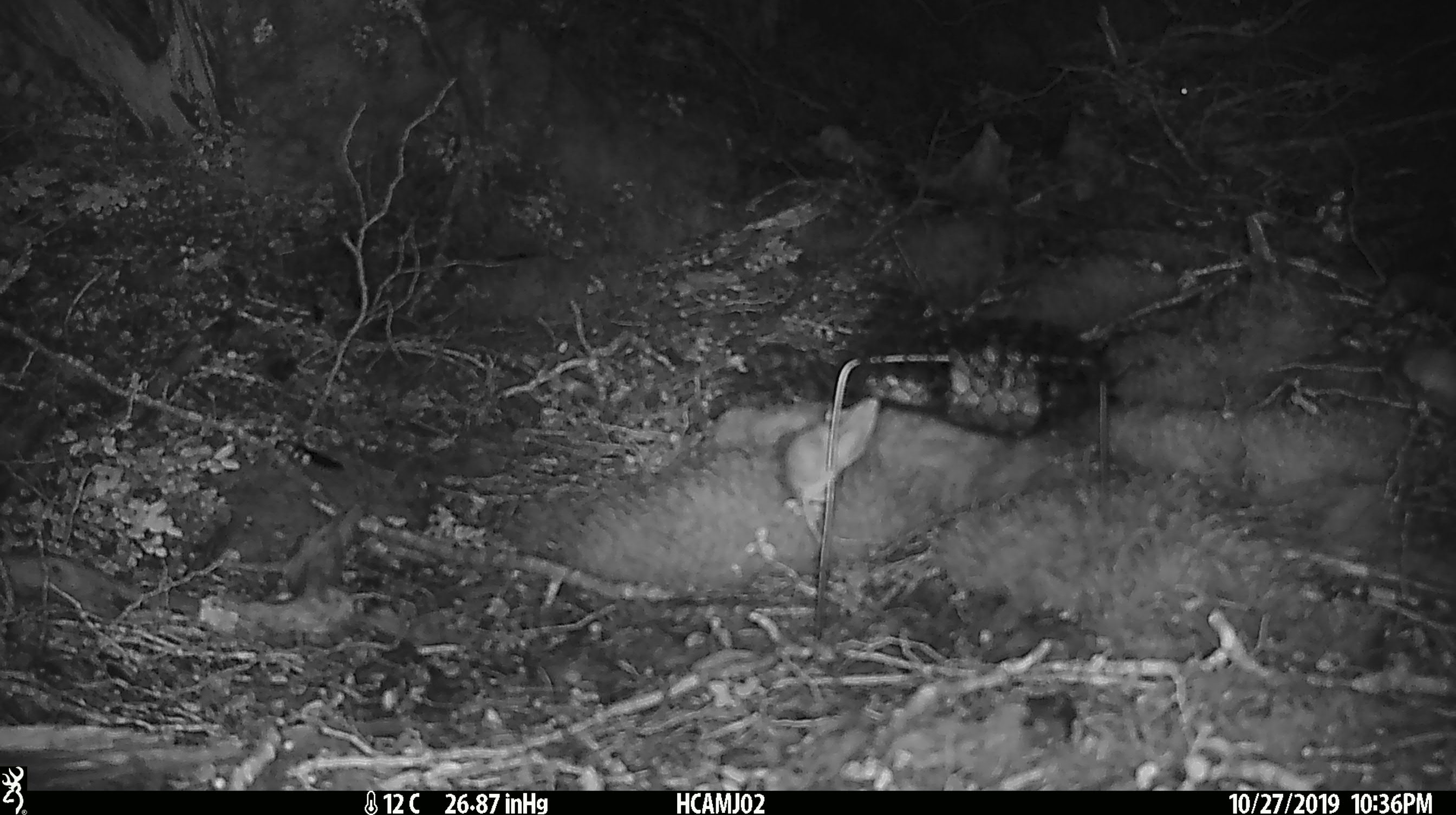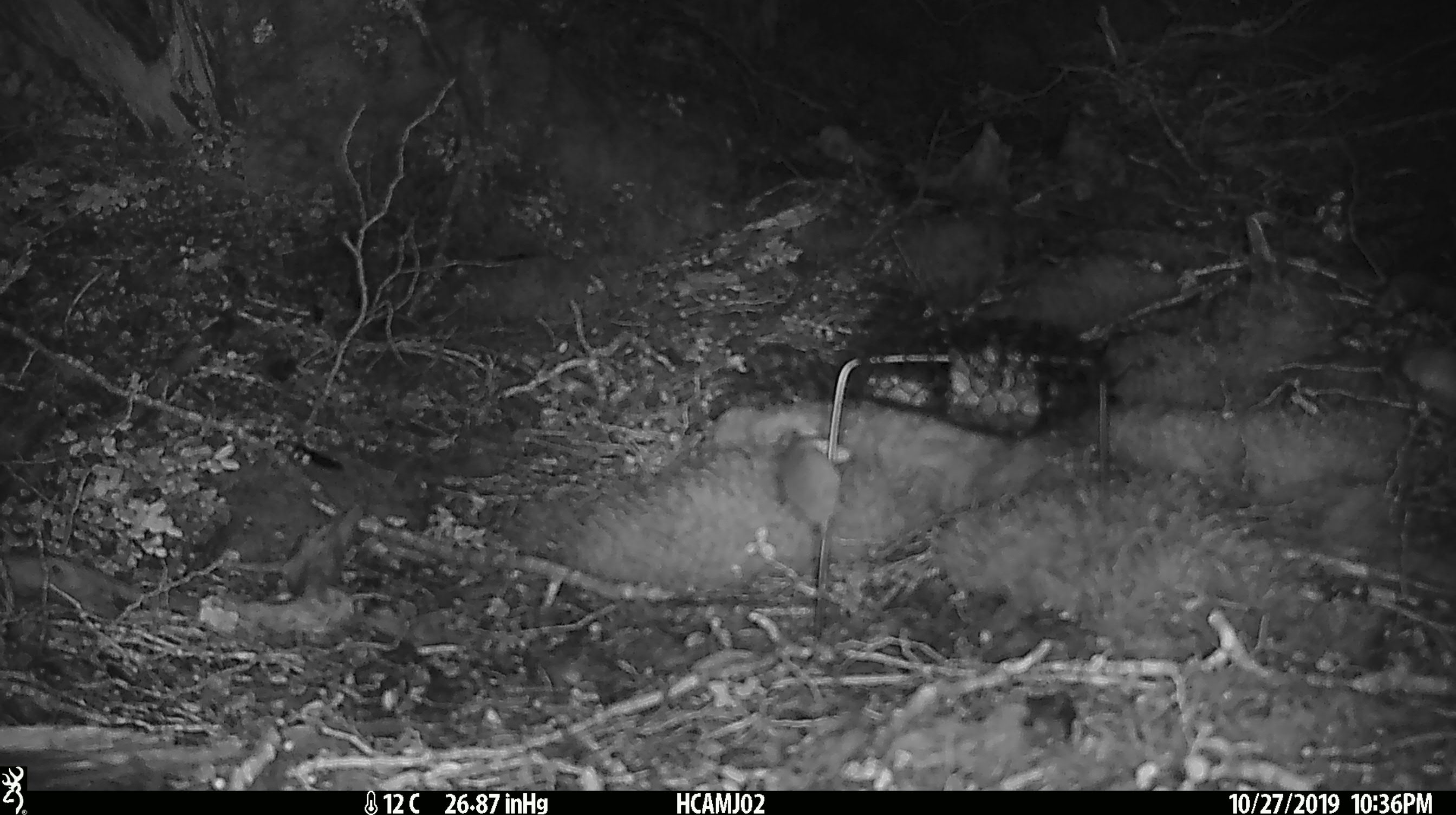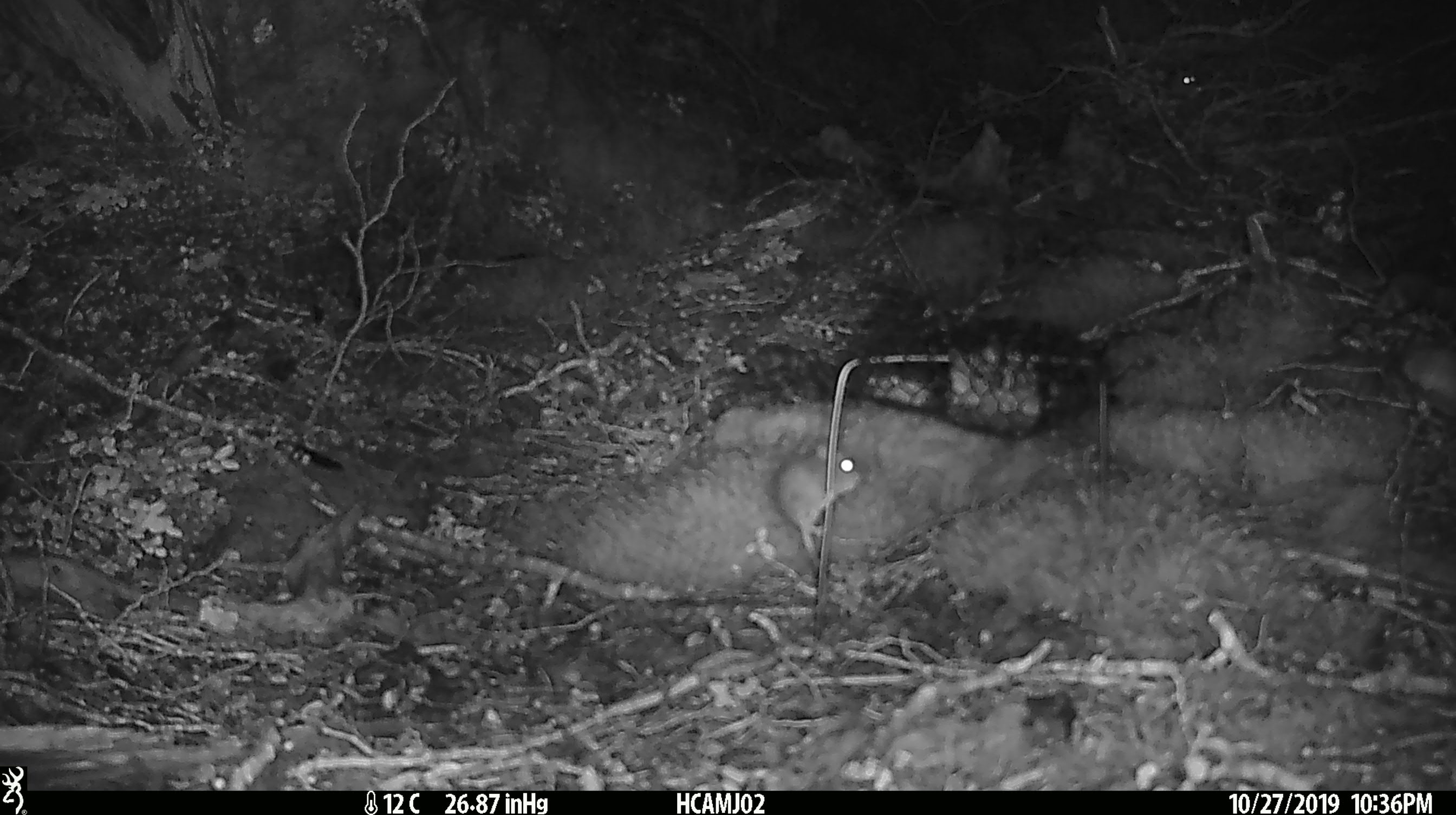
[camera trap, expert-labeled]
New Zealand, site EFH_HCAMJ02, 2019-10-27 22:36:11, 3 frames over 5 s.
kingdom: Animalia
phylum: Chordata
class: Mammalia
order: Rodentia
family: Muridae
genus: Mus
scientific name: Mus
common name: mouse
Mouse (Mus).